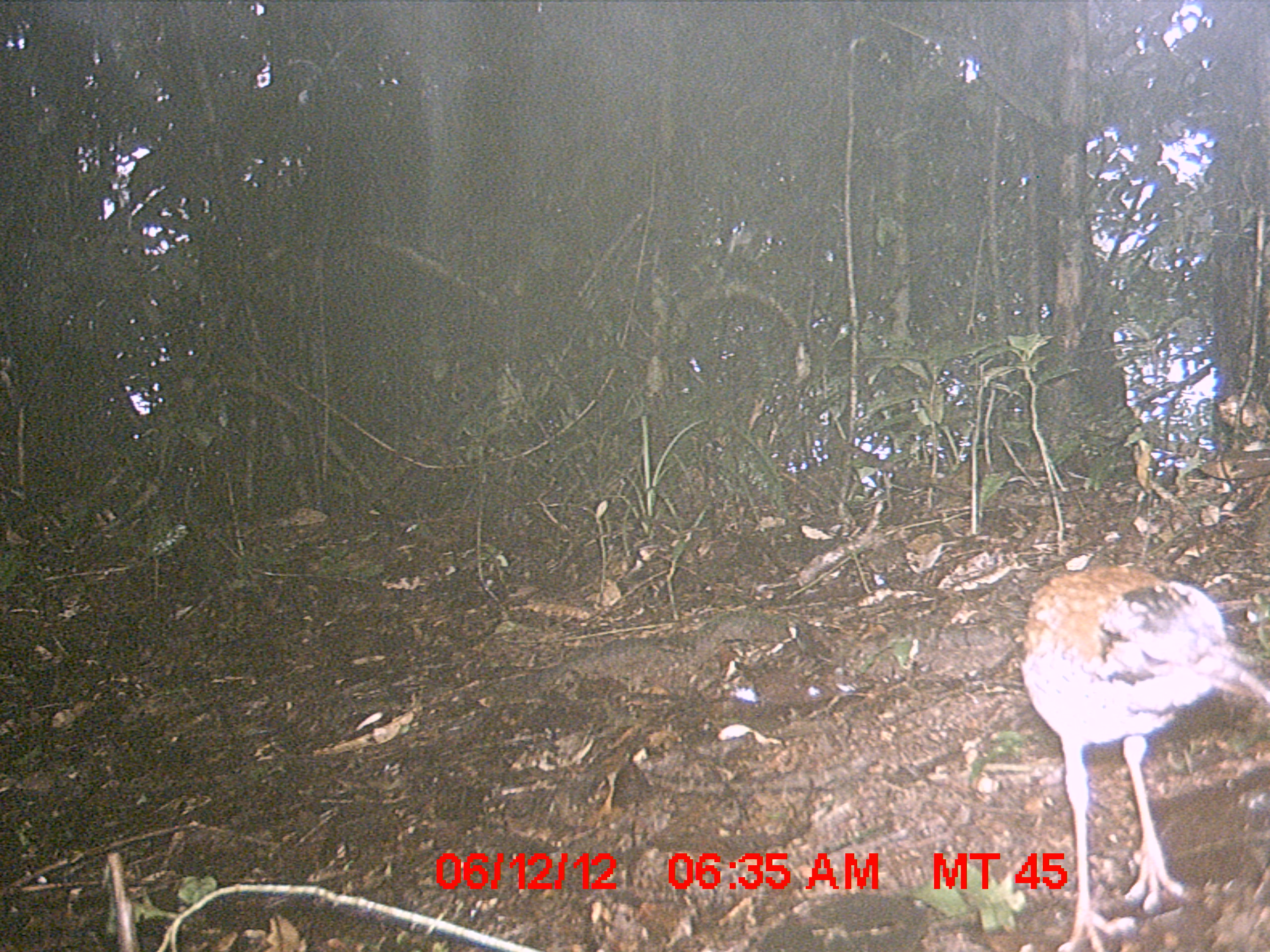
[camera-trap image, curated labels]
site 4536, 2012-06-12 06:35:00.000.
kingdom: Animalia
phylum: Chordata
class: Aves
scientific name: Aves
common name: bird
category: unknown bird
Unknown bird (bird) (Aves), count 2.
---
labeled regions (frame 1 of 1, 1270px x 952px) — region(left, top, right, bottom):
unknown bird: region(1019, 562, 1265, 945)